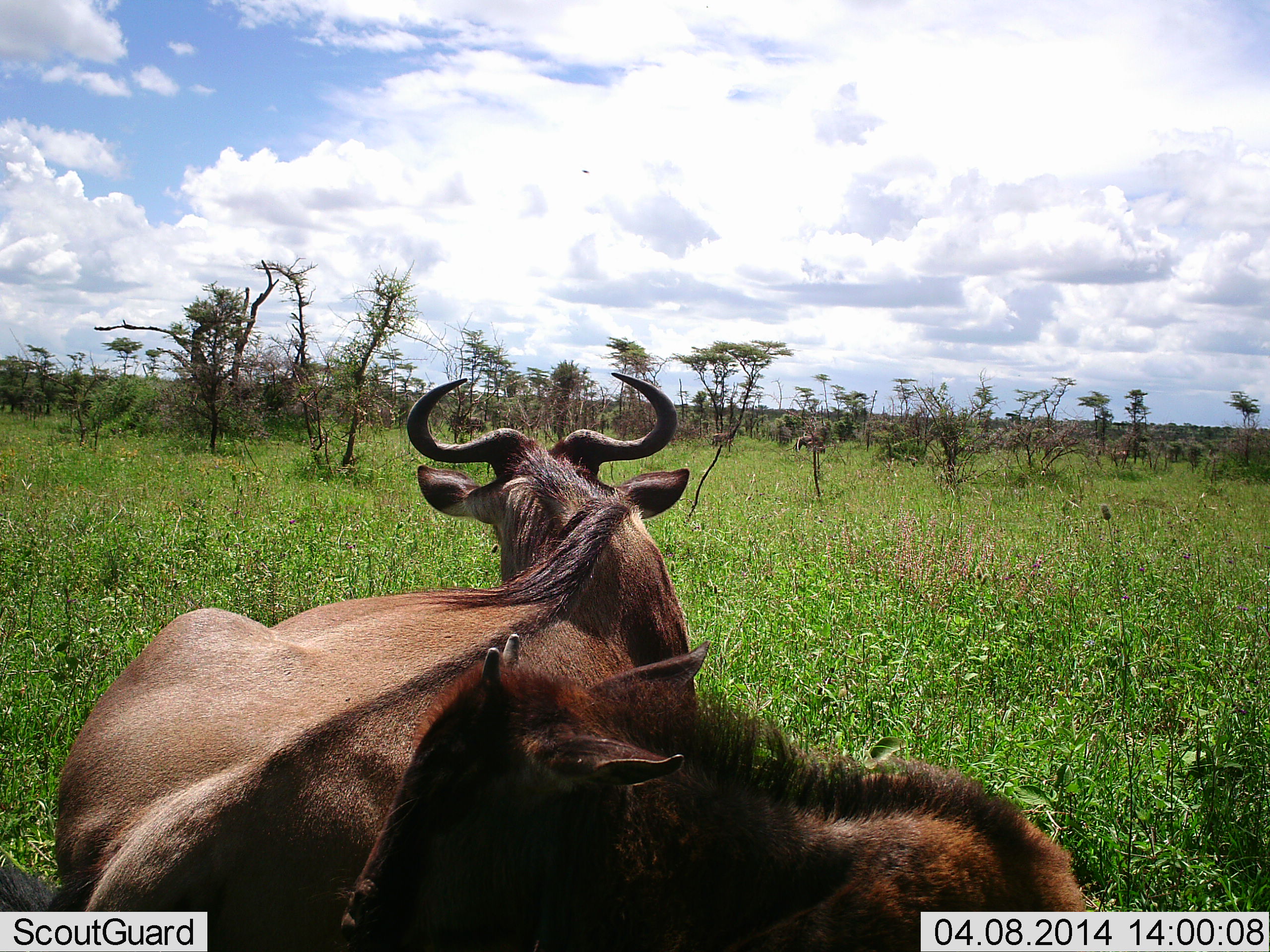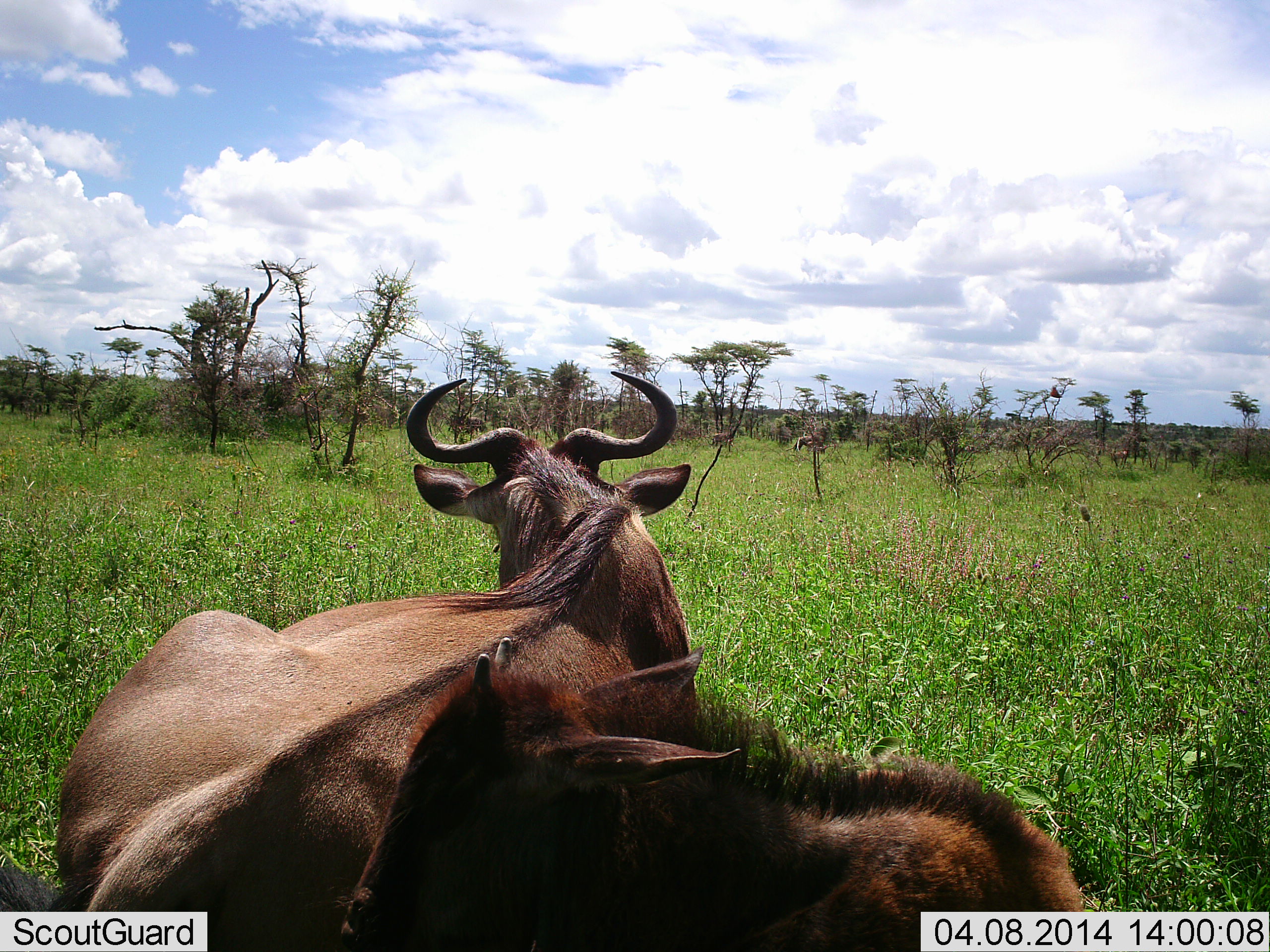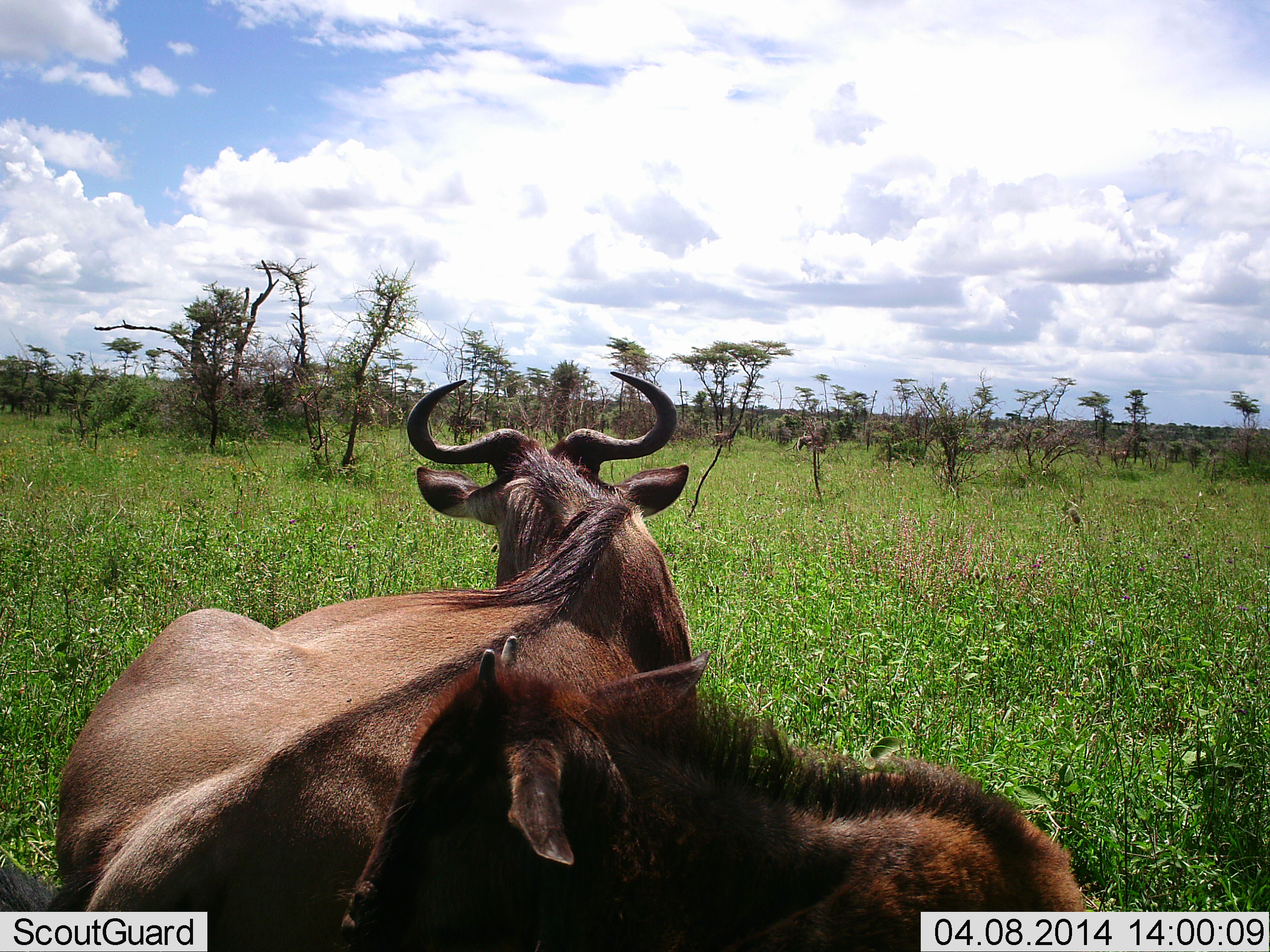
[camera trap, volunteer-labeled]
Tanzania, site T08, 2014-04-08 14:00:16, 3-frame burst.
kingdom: Animalia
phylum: Chordata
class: Mammalia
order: Artiodactyla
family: Bovidae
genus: Connochaetes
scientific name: Connochaetes taurinus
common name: blue wildebeest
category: wildebeest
Wildebeest (blue wildebeest) (Connochaetes taurinus), count 2. Behavior (volunteer vote fractions): standing 30%, resting 70%, moving 0%, interacting 0%. Young present (vote fraction): 60%. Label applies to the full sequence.